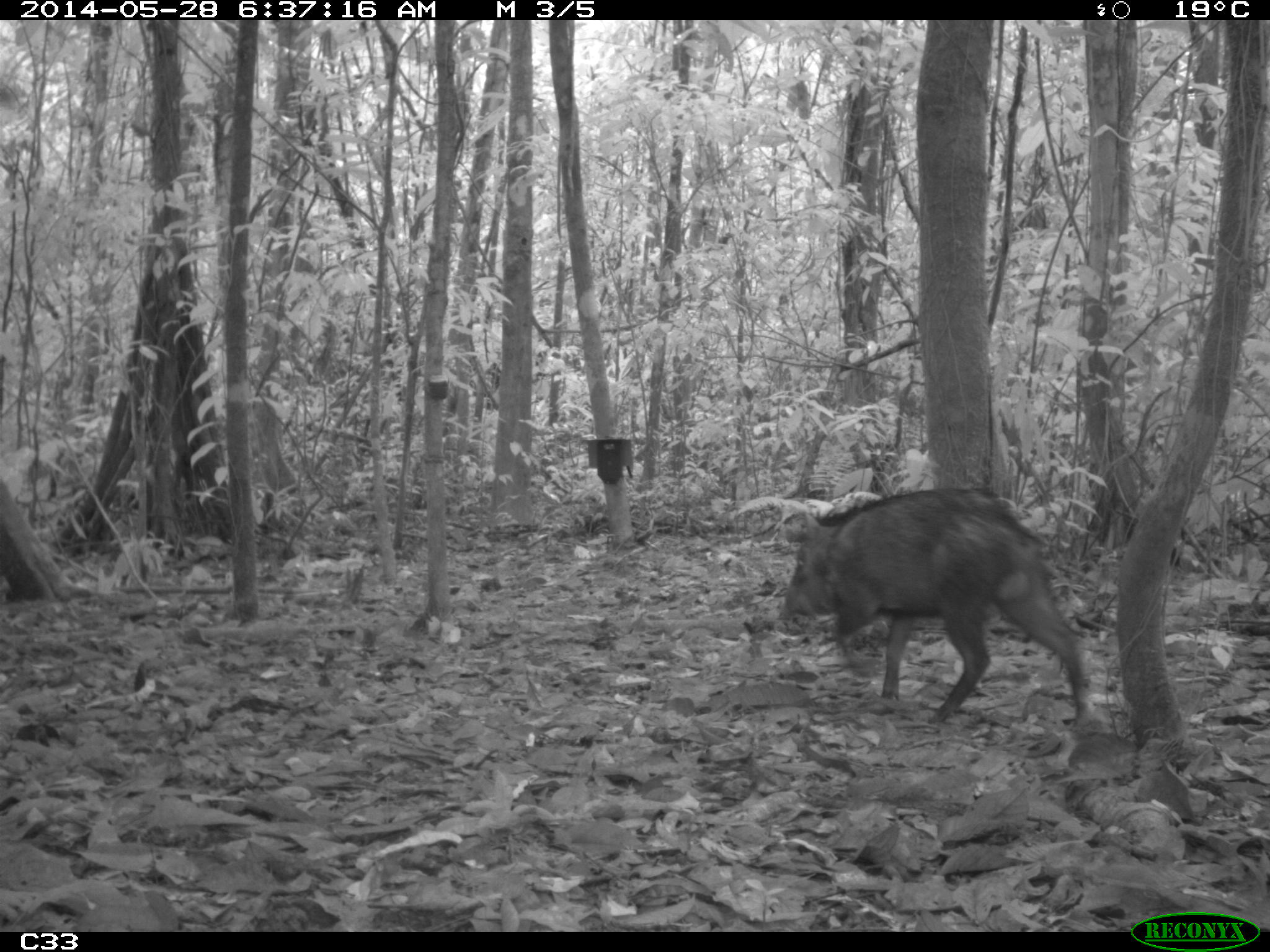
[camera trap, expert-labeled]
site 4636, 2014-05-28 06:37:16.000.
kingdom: Animalia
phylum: Chordata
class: Mammalia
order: Artiodactyla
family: Tayassuidae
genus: Pecari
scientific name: Pecari tajacu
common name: collared peccary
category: tayassu tajacu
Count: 2.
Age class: adult.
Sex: male.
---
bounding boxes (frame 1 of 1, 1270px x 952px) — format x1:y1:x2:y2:
tayassu tajacu: 779:486:1095:733